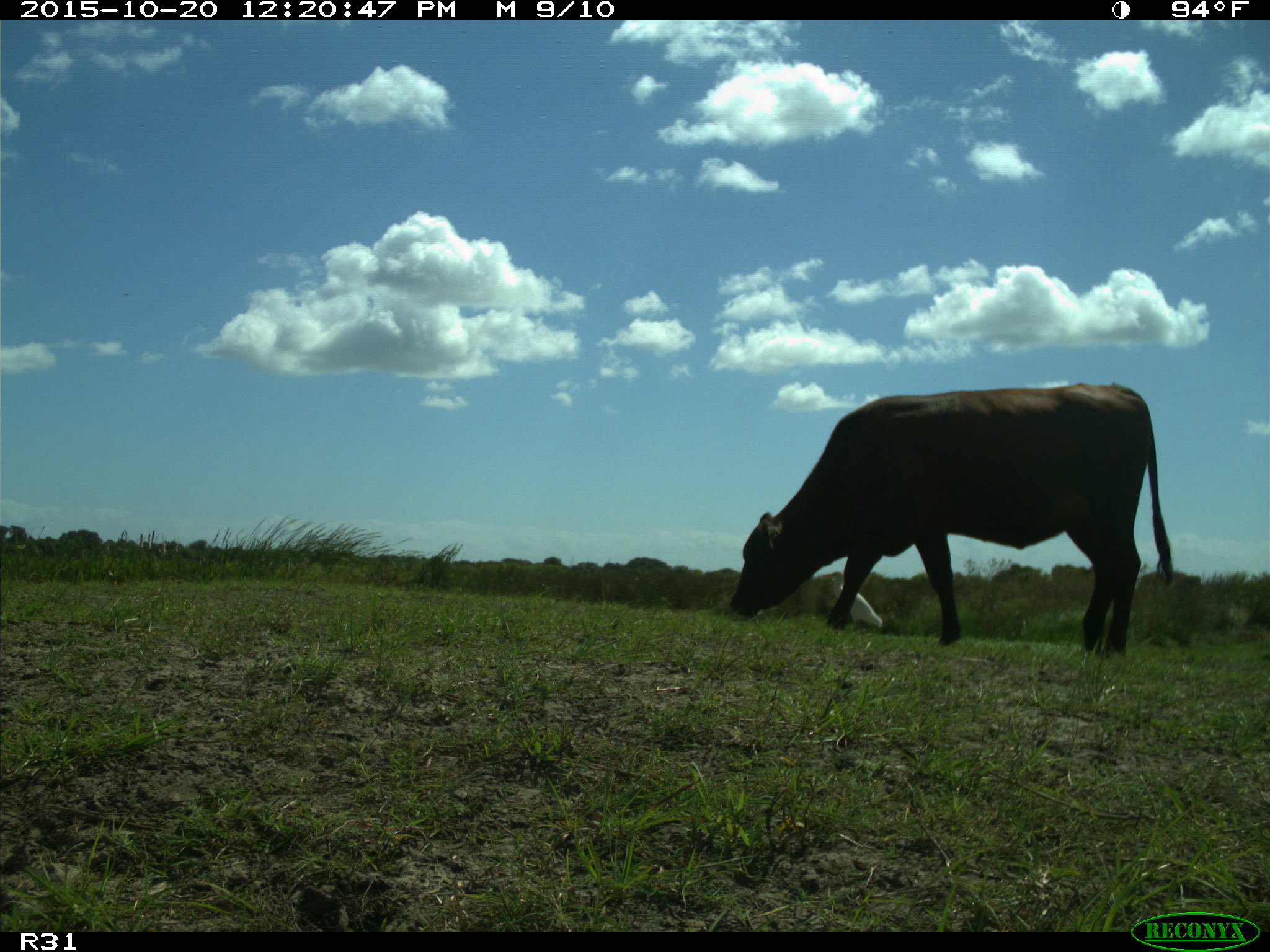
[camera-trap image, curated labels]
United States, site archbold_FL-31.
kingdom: Animalia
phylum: Chordata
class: Mammalia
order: Artiodactyla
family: Bovidae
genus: Bos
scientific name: Bos taurus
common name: domestic cow